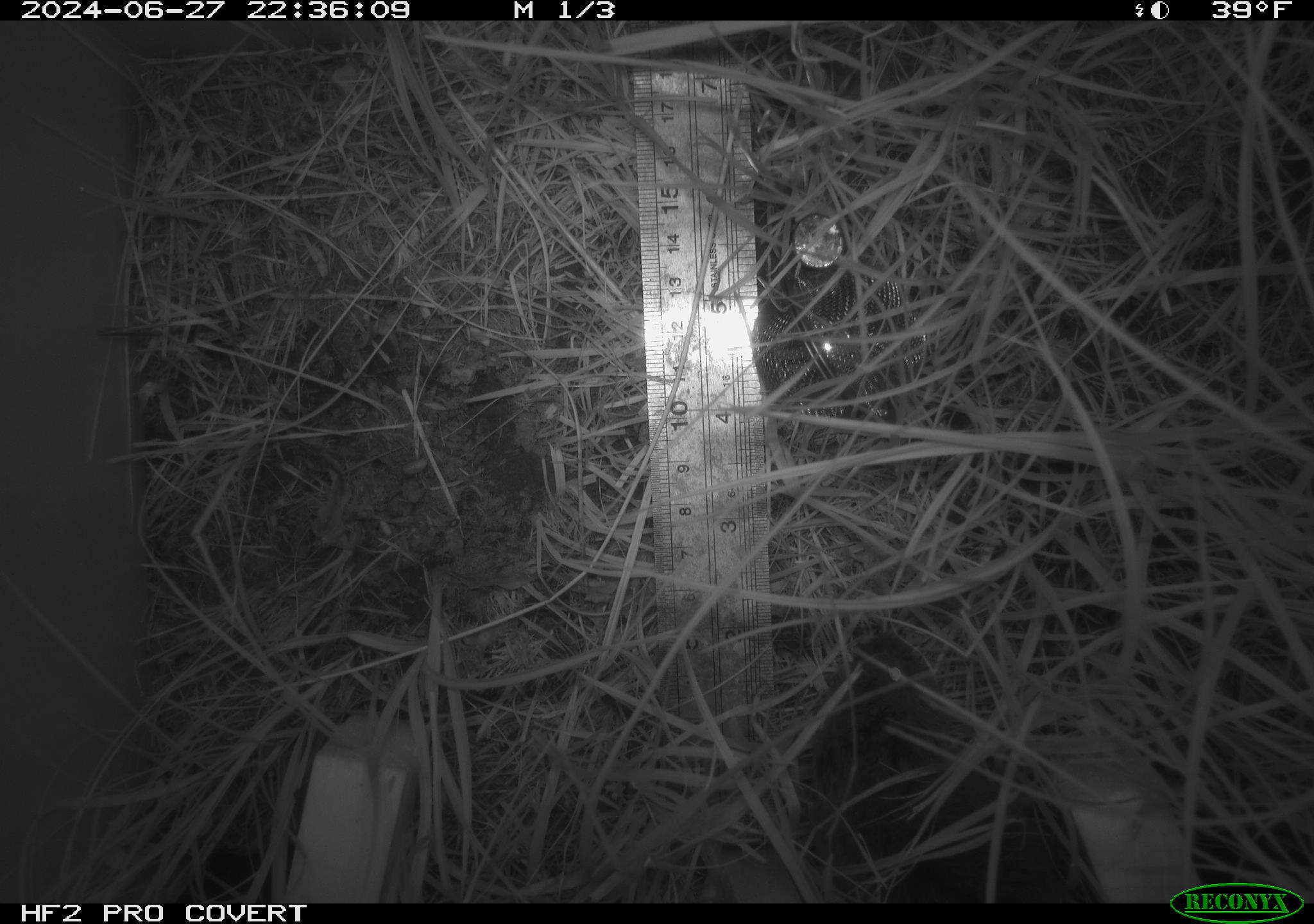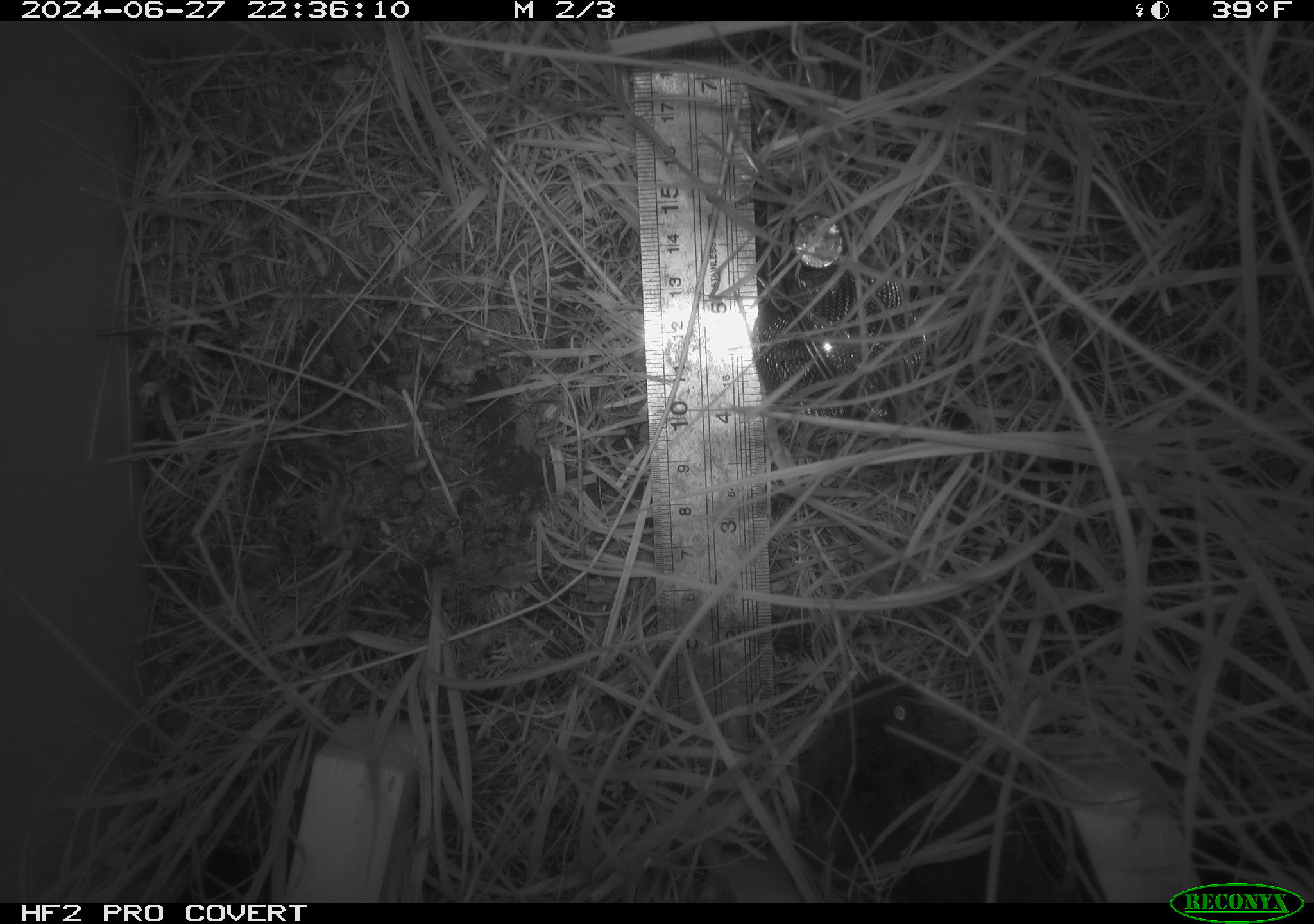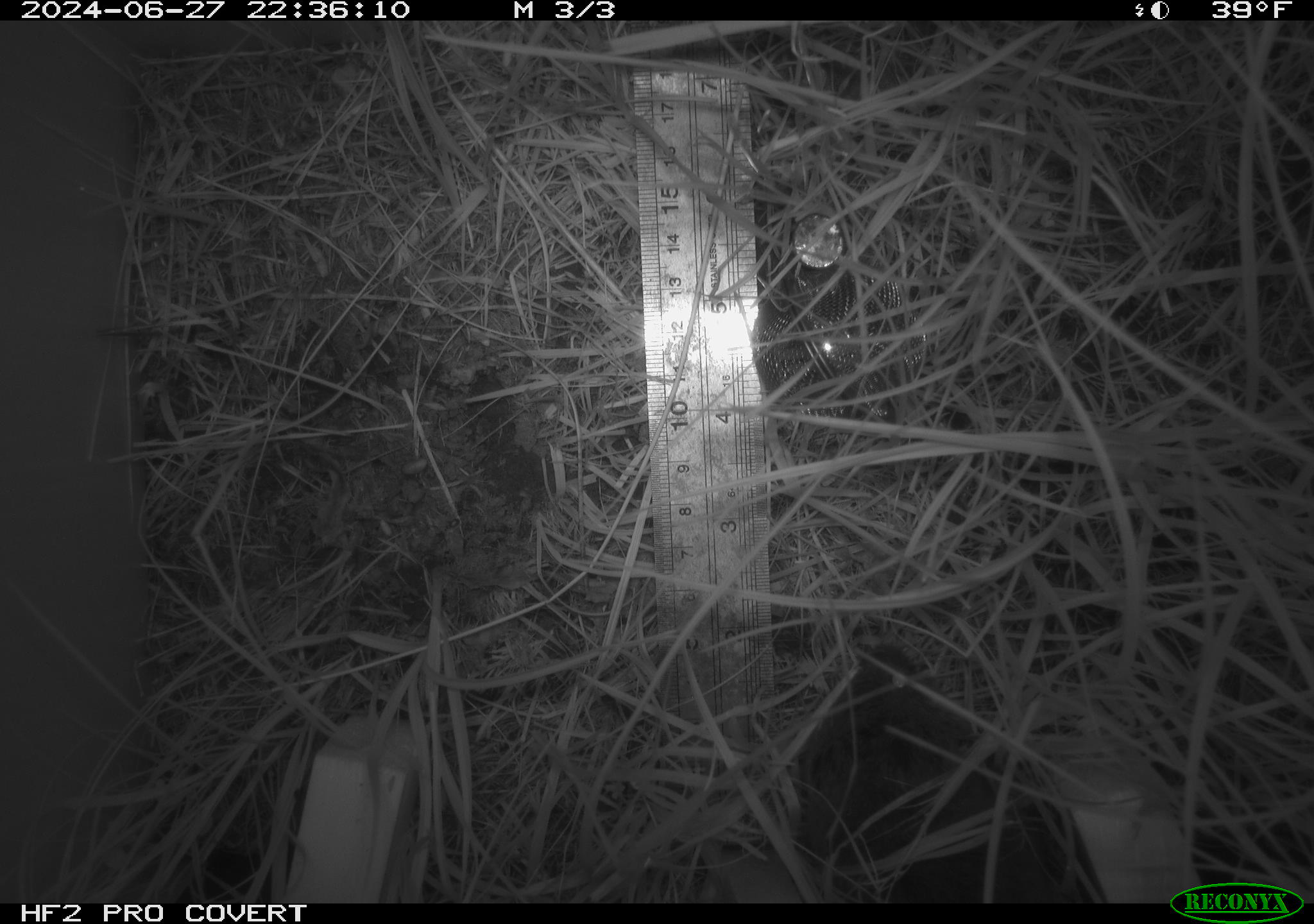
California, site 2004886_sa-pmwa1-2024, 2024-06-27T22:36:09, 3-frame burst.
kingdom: Animalia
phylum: Chordata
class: Mammalia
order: Rodentia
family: Cricetidae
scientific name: Arvicolinae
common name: voles, lemmings, and muskrats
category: arvicolinae subfamily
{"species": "arvicolinae subfamily (voles, lemmings, and muskrats) (Arvicolinae)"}